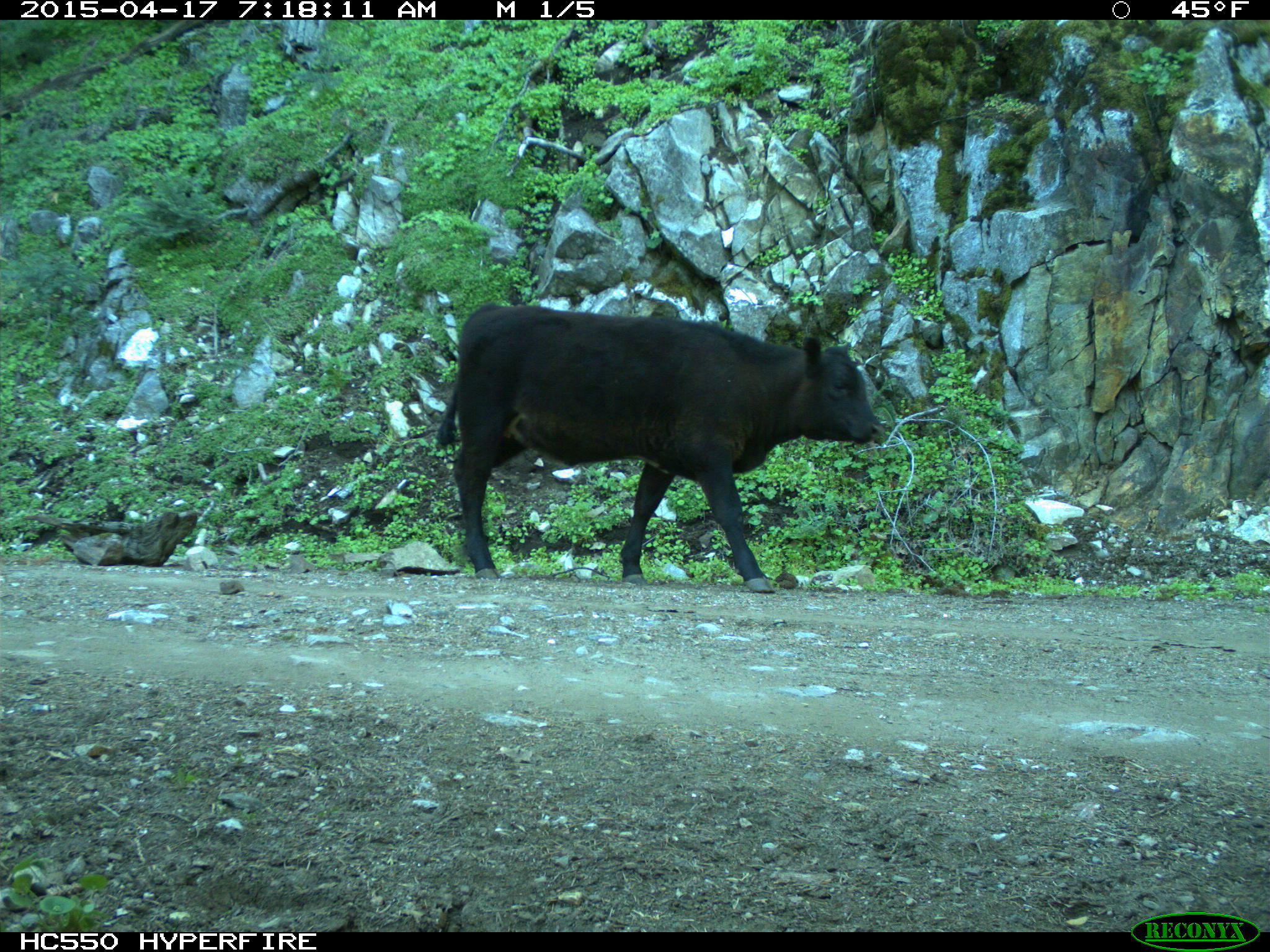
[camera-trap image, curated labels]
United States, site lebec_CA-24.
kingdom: Animalia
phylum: Chordata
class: Mammalia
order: Artiodactyla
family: Bovidae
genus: Bos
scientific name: Bos taurus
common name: domestic cow